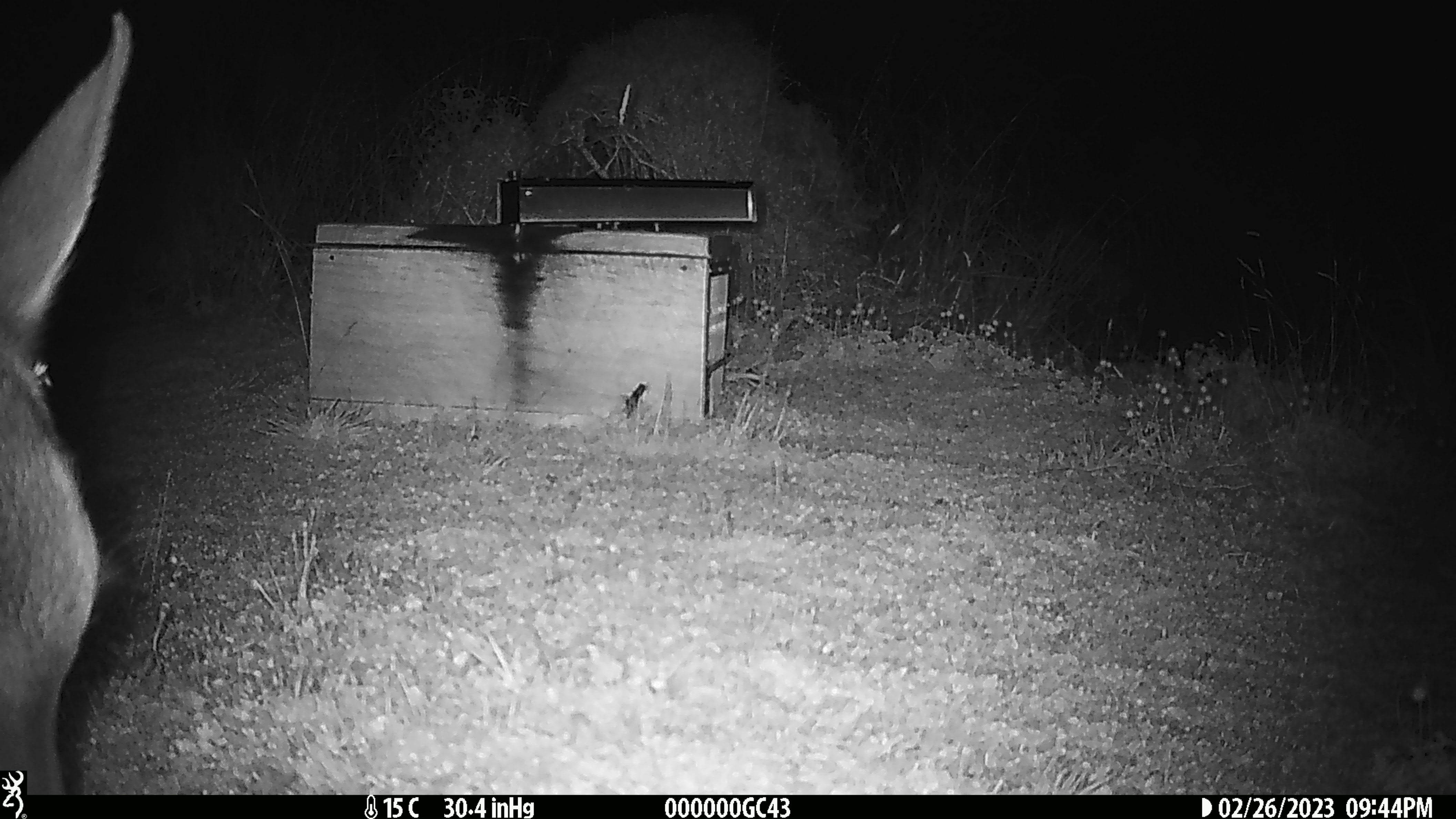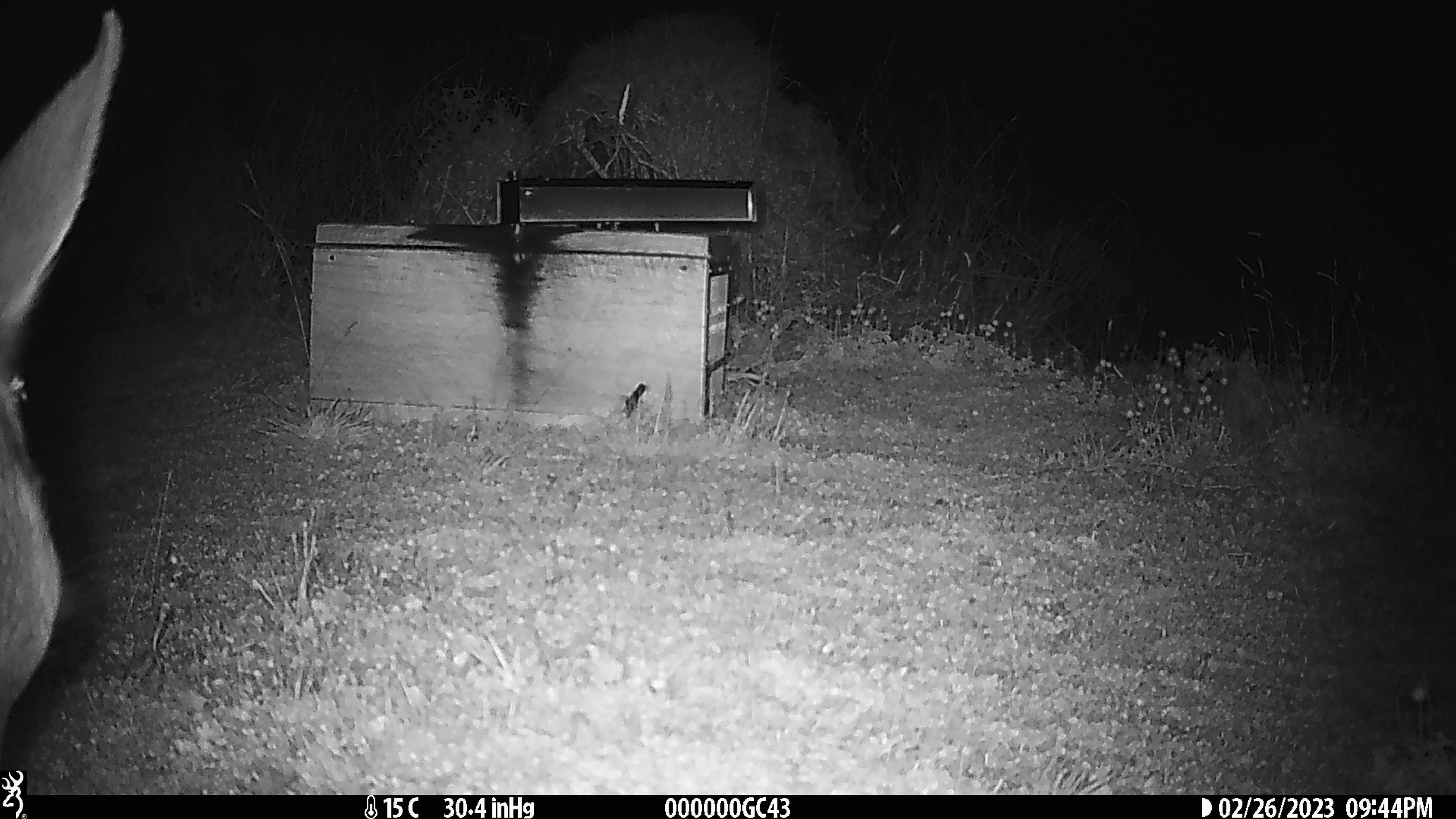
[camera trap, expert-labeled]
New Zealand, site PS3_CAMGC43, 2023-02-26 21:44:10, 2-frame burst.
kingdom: Animalia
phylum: Chordata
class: Mammalia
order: Artiodactyla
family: Cervidae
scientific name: Cervidae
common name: deer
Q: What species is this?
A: Deer (Cervidae).